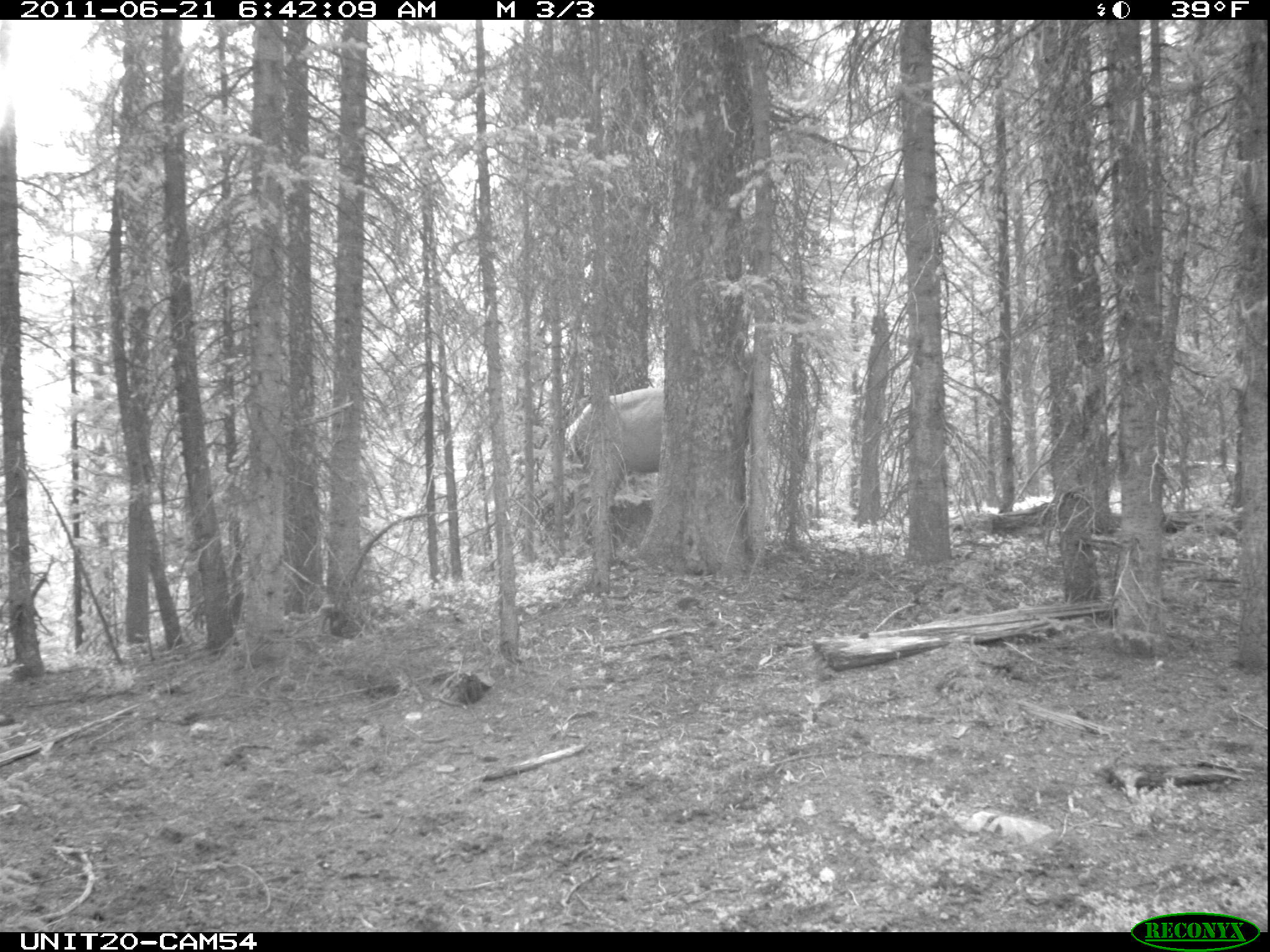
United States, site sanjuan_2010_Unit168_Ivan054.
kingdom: Animalia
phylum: Chordata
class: Mammalia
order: Artiodactyla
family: Cervidae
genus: Cervus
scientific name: Cervus elaphus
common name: red deer